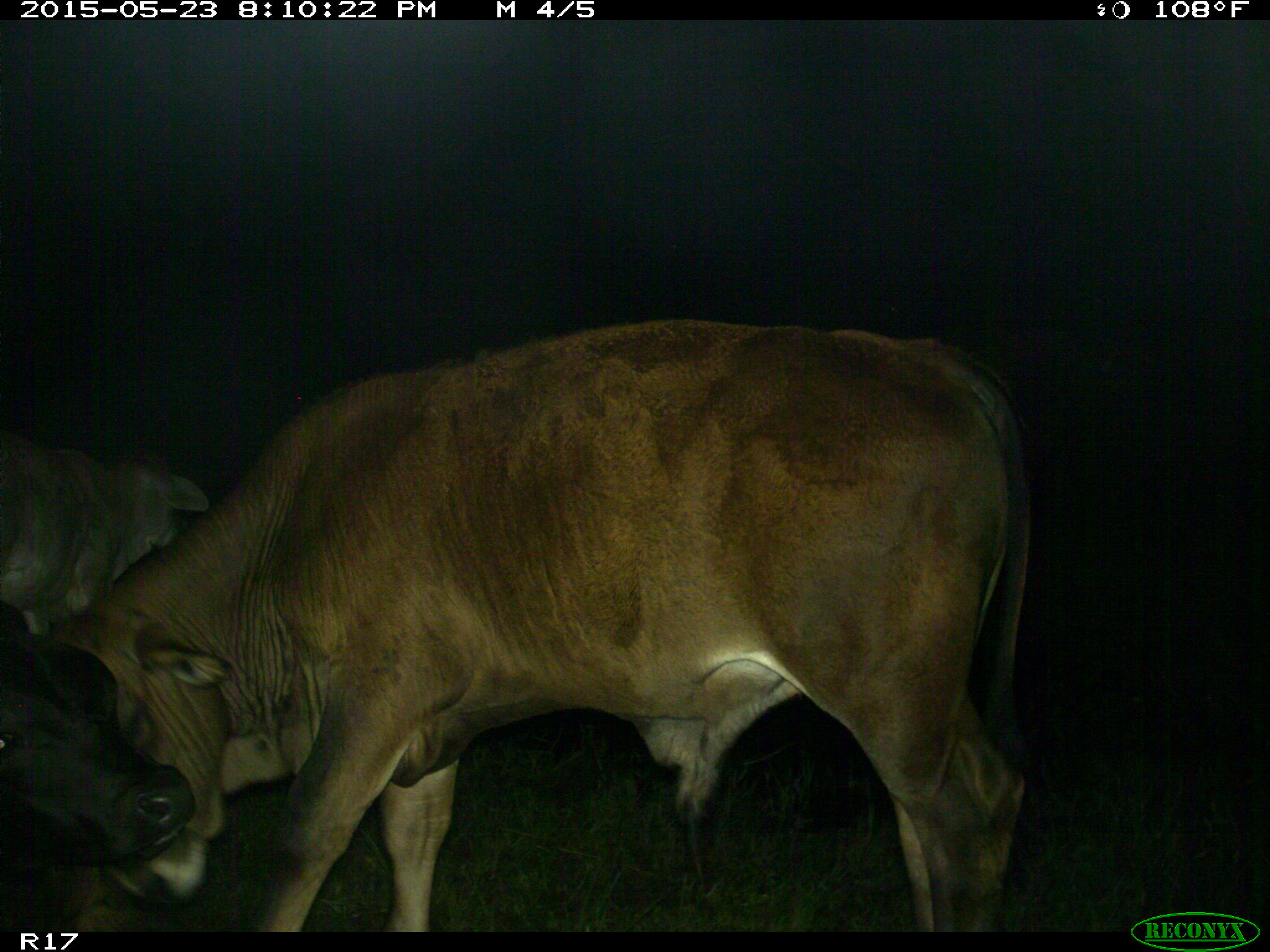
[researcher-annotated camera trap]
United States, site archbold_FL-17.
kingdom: Animalia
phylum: Chordata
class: Mammalia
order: Artiodactyla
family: Bovidae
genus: Bos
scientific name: Bos taurus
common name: domestic cow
Bos taurus (domestic cow).